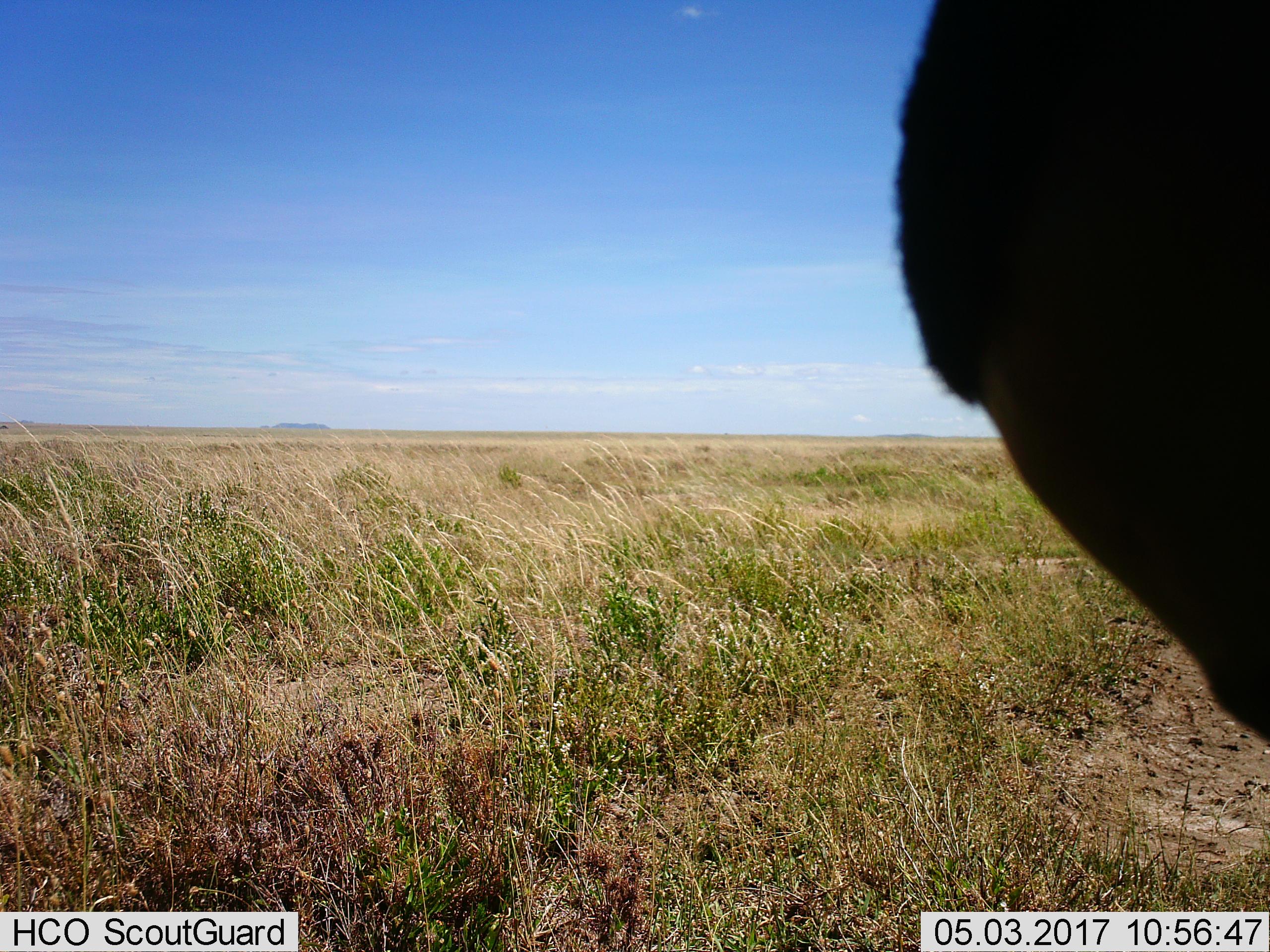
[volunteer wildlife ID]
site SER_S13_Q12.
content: unidentified animal